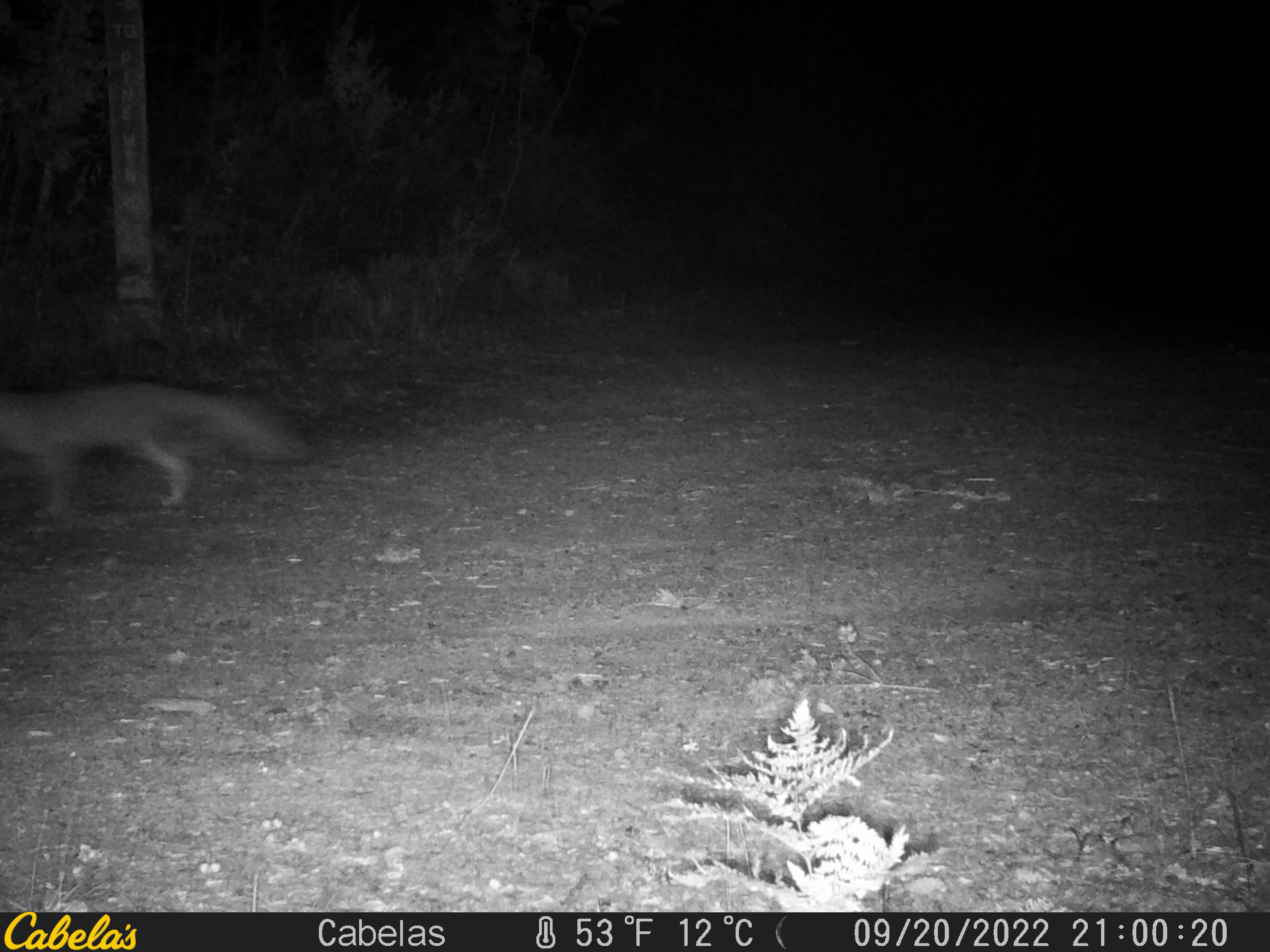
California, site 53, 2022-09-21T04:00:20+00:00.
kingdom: Animalia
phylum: Chordata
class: Mammalia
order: Carnivora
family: Canidae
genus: Urocyon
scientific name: Urocyon cinereoargenteus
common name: gray fox